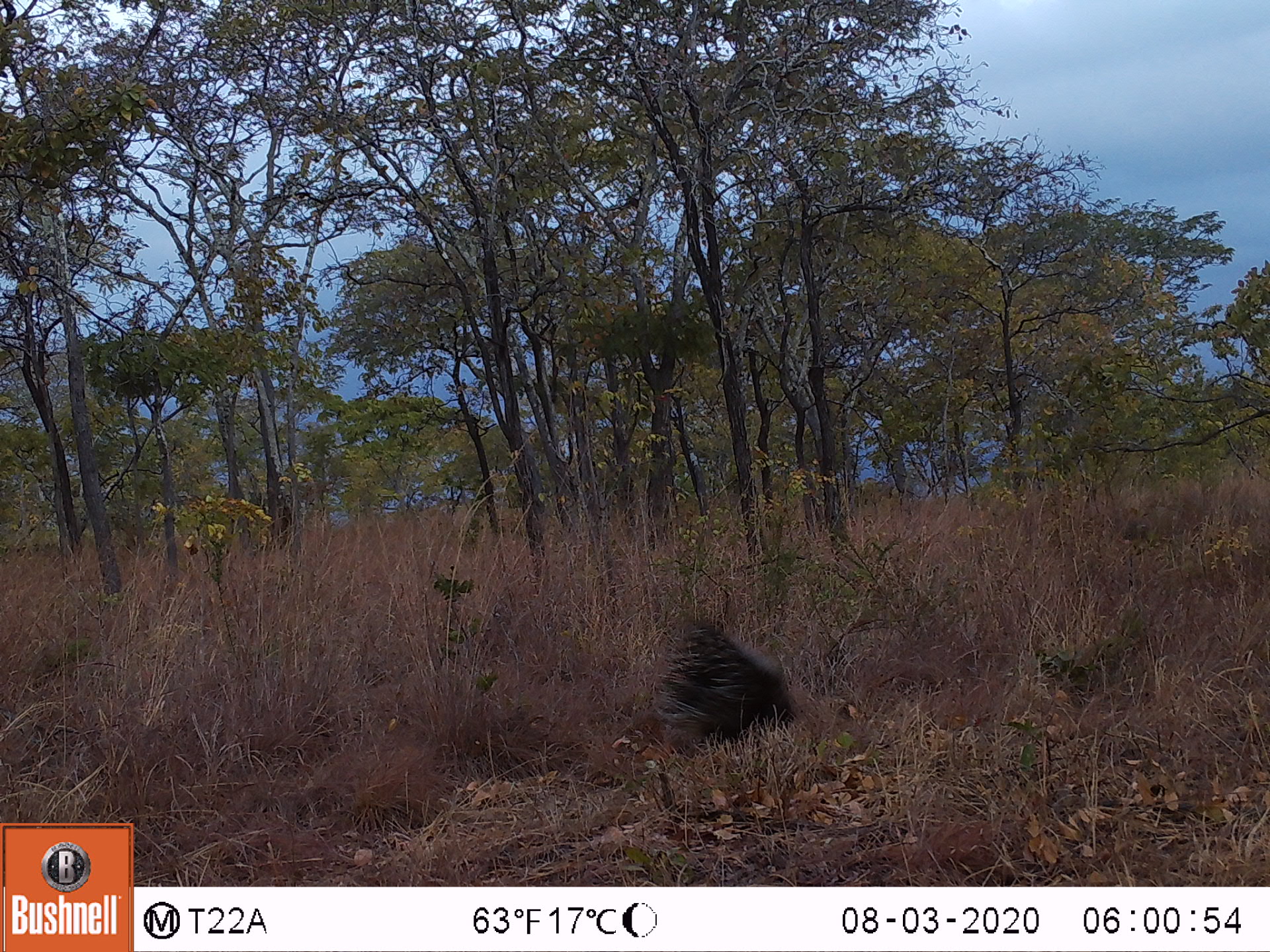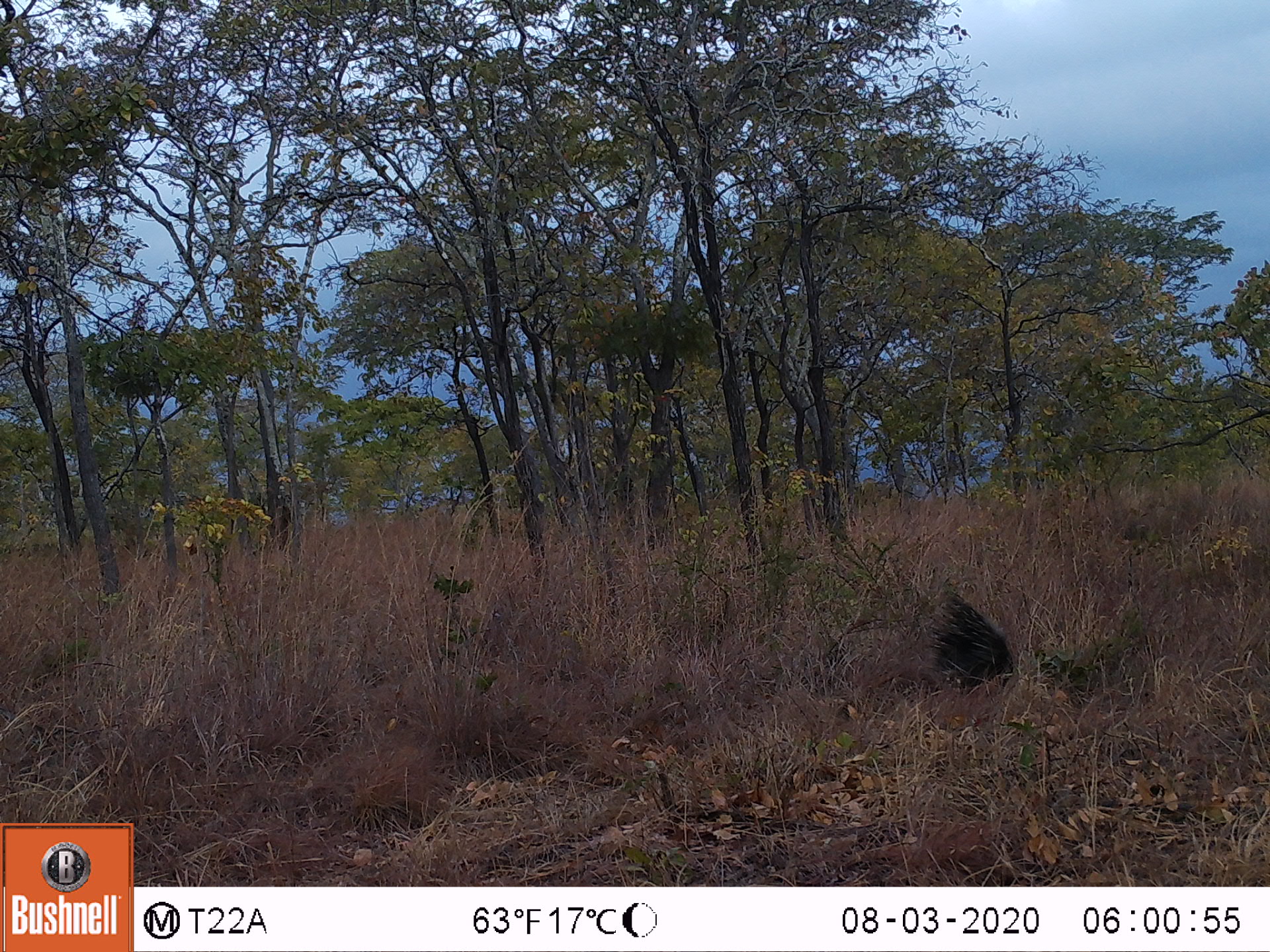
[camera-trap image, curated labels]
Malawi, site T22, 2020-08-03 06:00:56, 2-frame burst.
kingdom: Animalia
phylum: Chordata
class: Mammalia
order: Rodentia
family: Hystricidae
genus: Hystrix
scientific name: Hystrix africaeaustralis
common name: cape porcupine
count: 1